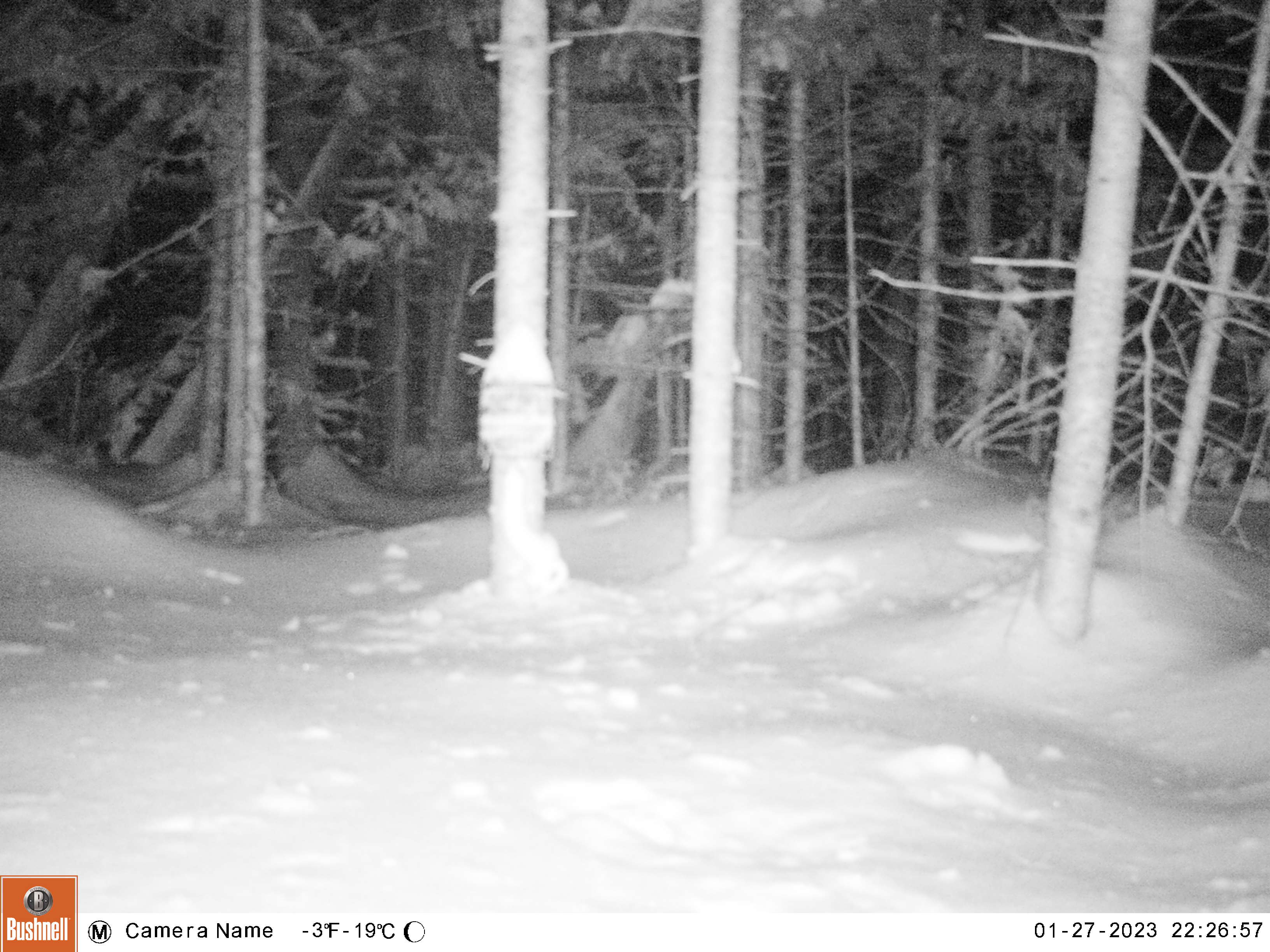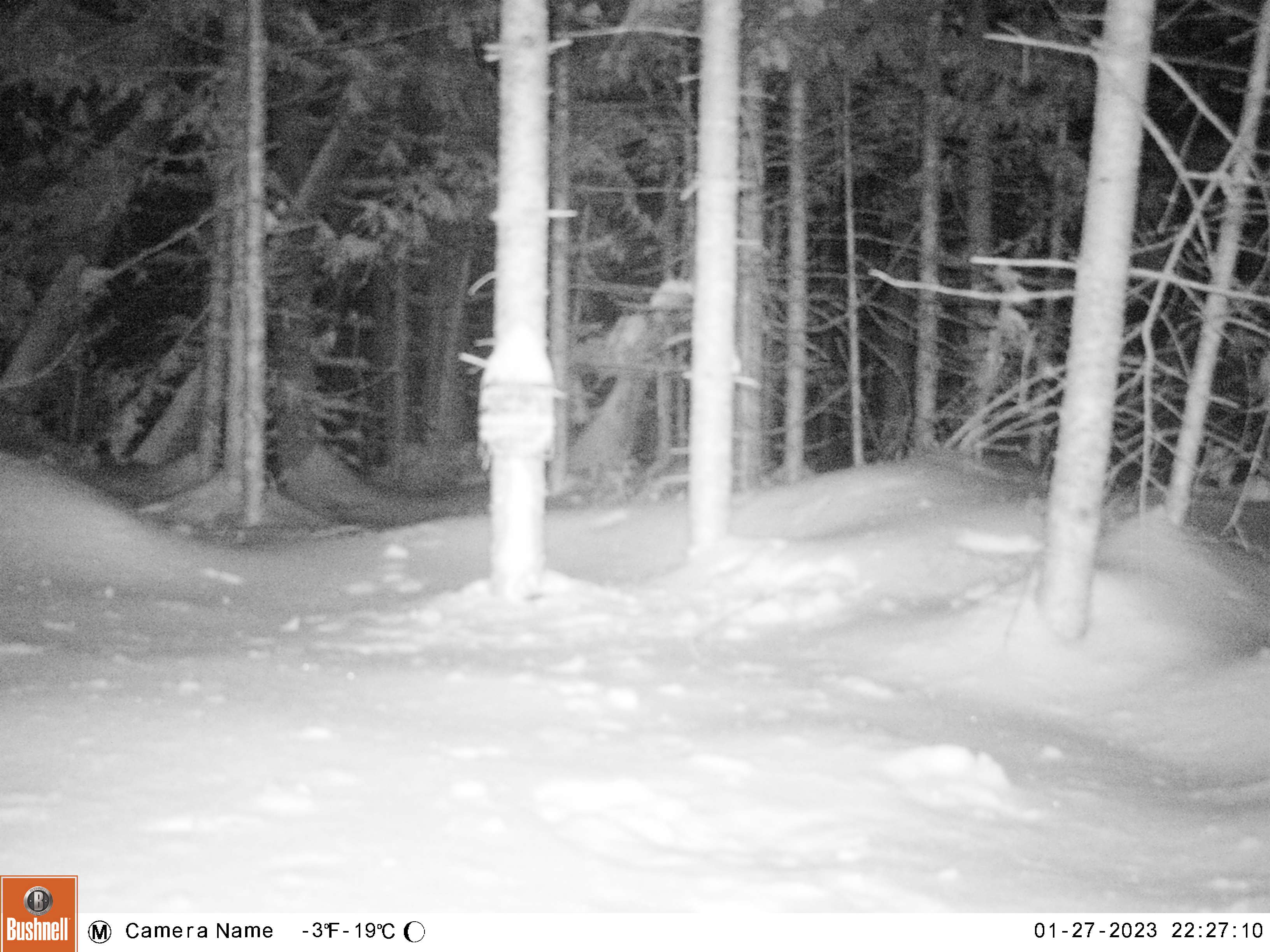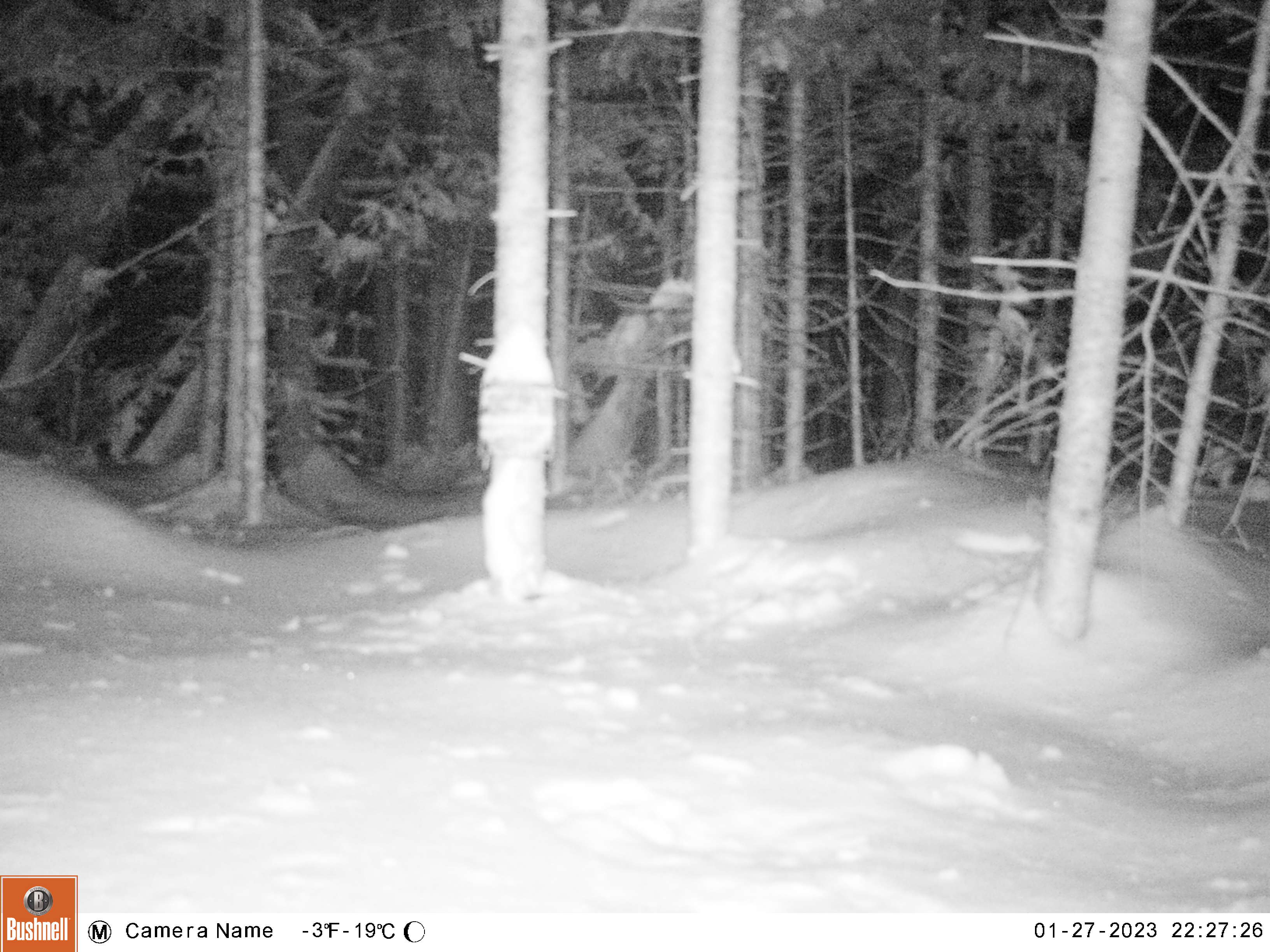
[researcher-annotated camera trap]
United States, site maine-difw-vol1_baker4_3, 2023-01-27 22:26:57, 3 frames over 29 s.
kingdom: Animalia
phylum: Chordata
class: Mammalia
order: Carnivora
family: Mustelidae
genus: Mustela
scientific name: Mustela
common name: weasel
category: weasel sp.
Weasel sp. (weasel) (Mustela).